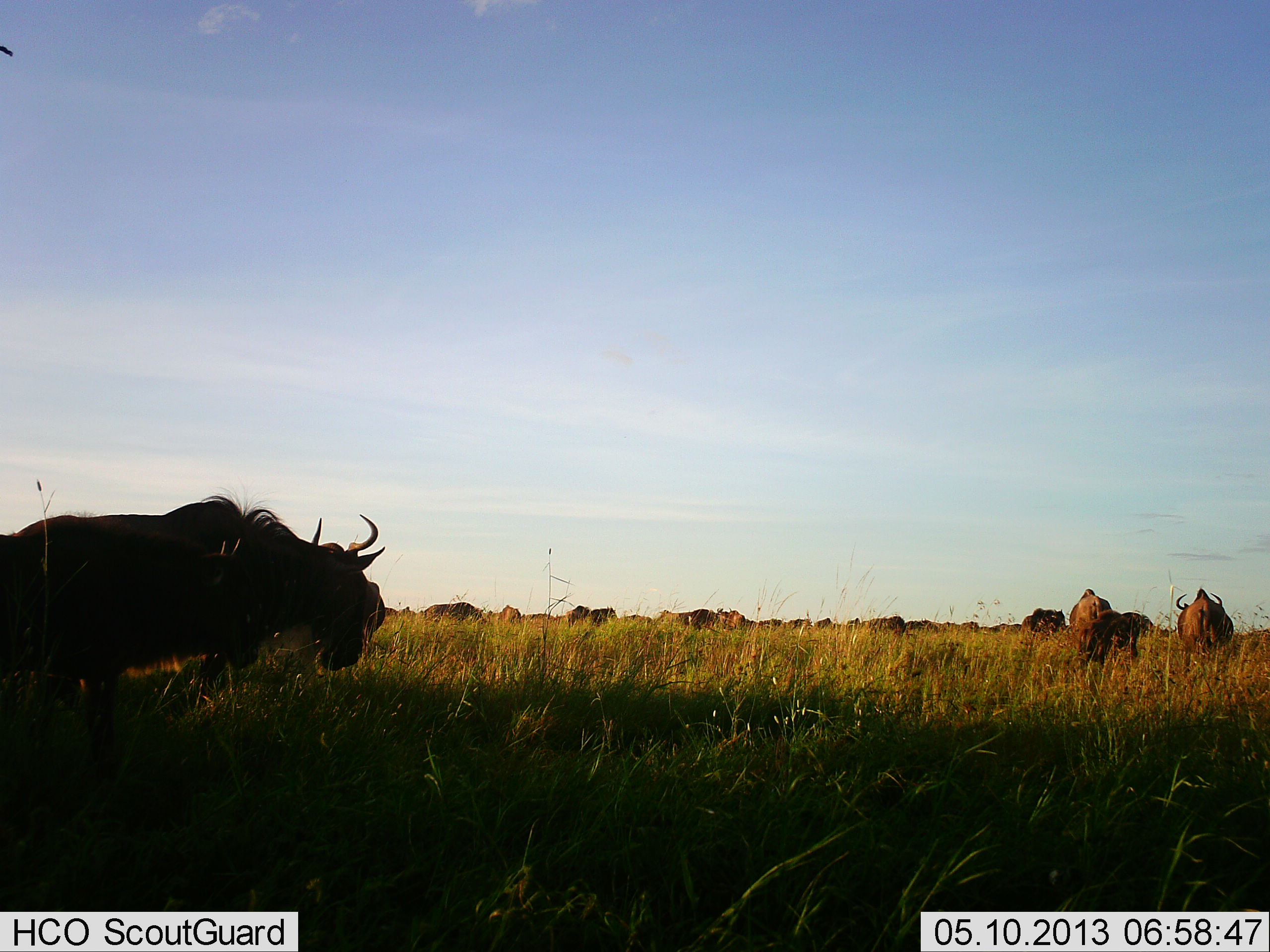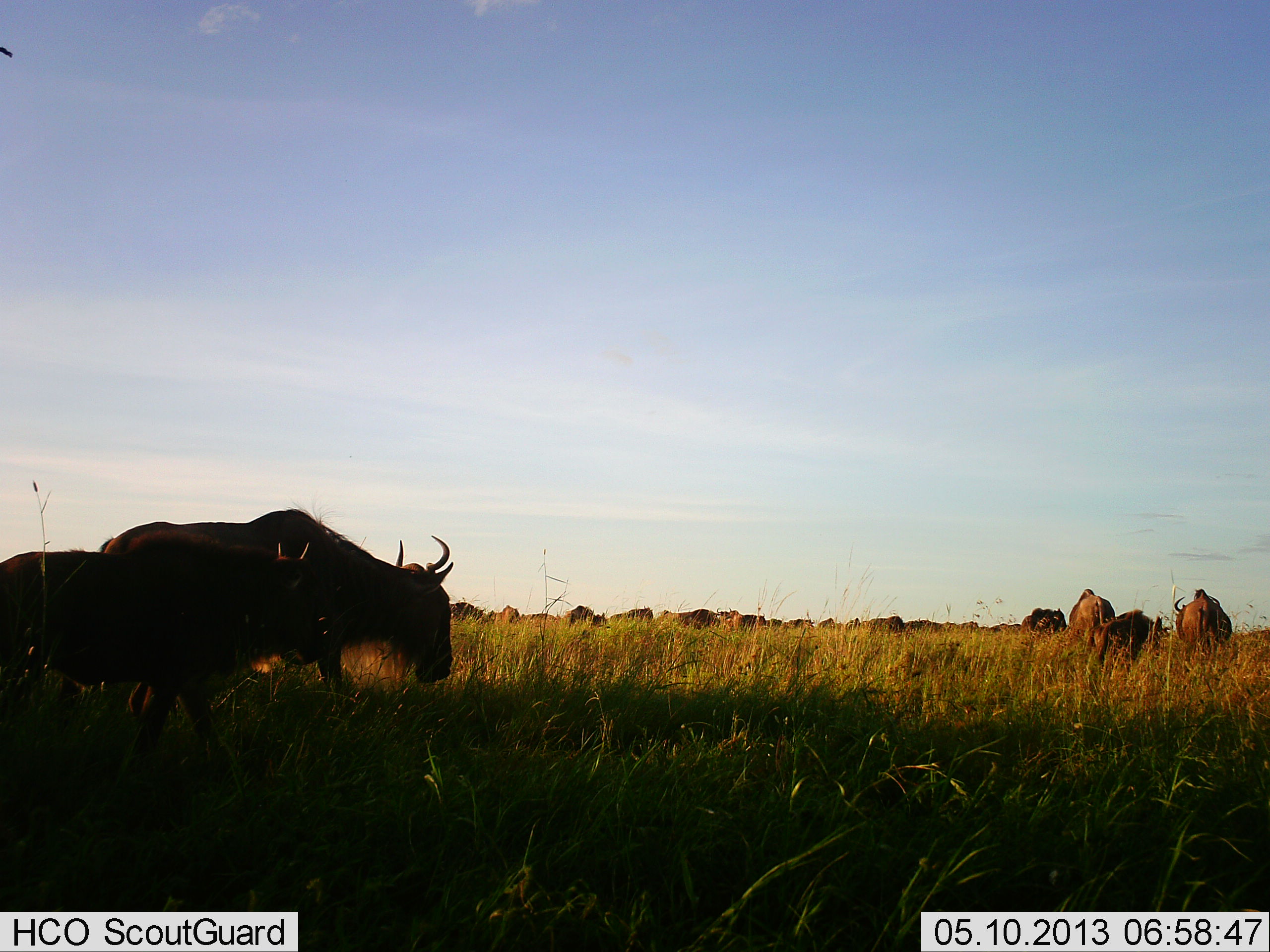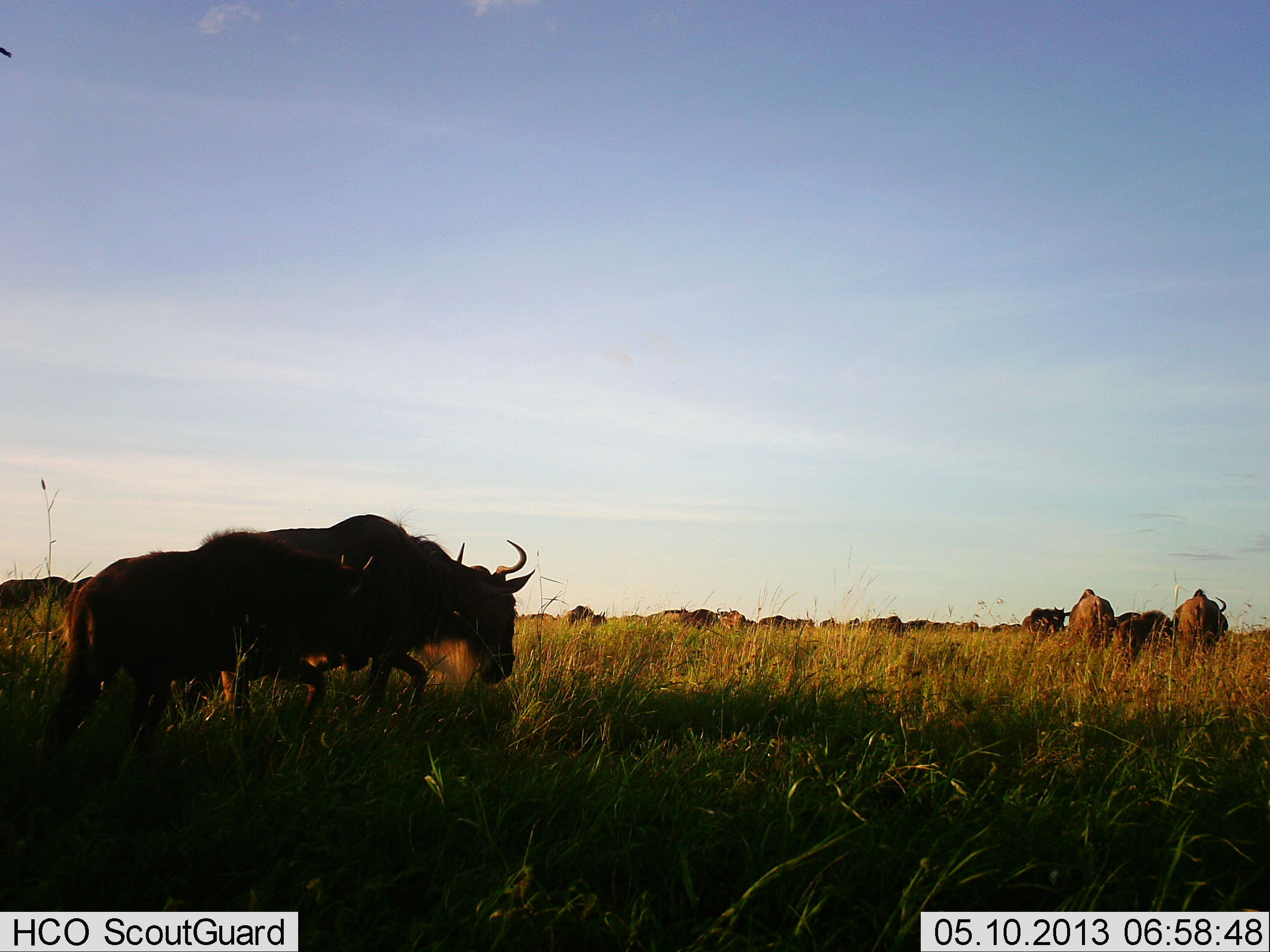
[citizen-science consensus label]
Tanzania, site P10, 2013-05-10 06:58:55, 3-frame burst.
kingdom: Animalia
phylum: Chordata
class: Mammalia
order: Artiodactyla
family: Bovidae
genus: Connochaetes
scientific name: Connochaetes taurinus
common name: blue wildebeest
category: wildebeest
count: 11-50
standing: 57%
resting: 9%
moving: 78%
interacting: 13%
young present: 0%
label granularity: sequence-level